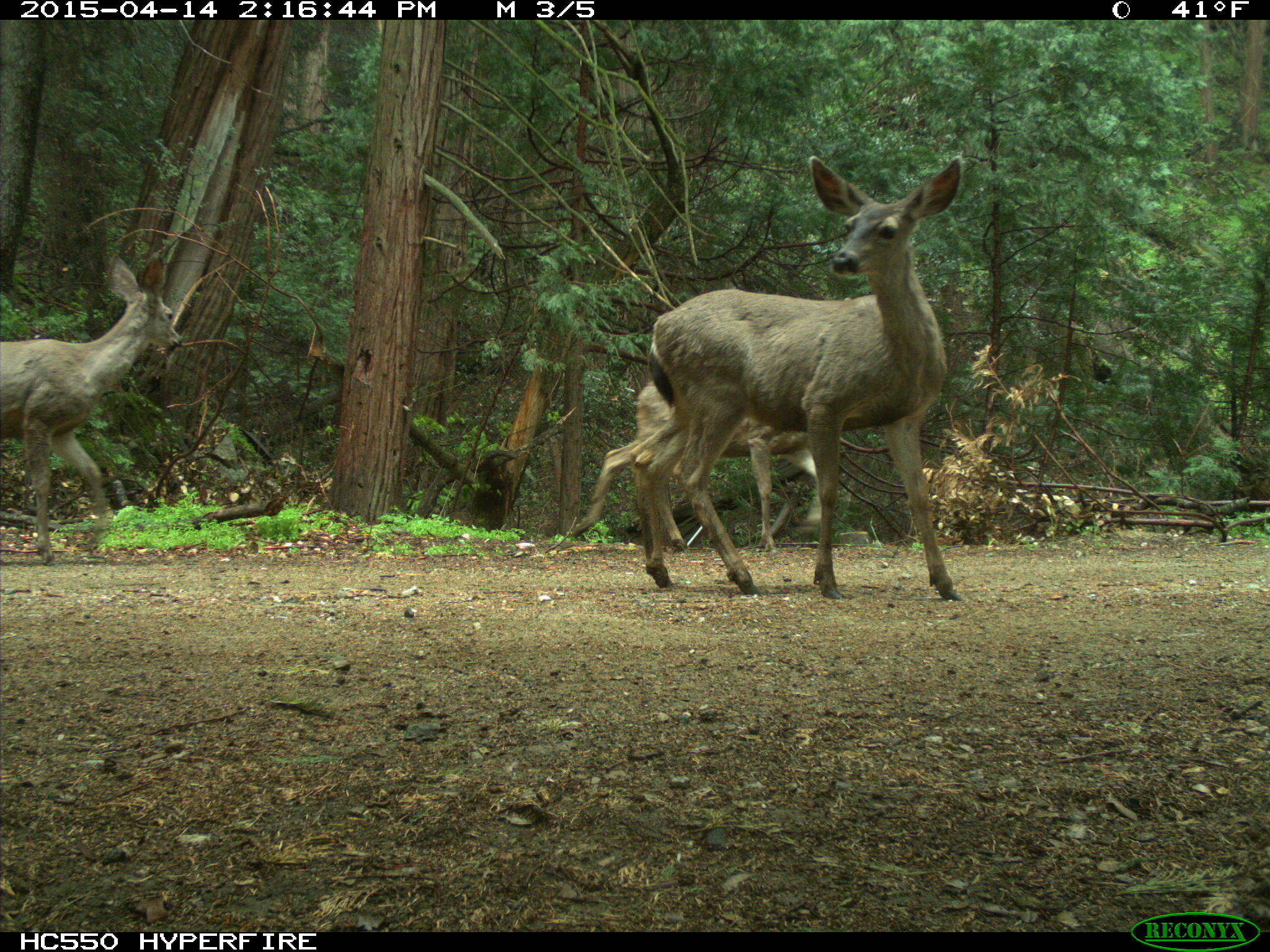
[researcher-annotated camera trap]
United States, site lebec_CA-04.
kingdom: Animalia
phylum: Chordata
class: Mammalia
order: Artiodactyla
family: Cervidae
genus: Odocoileus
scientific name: Odocoileus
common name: deer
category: unidentified deer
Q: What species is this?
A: Unidentified deer (deer) (Odocoileus).